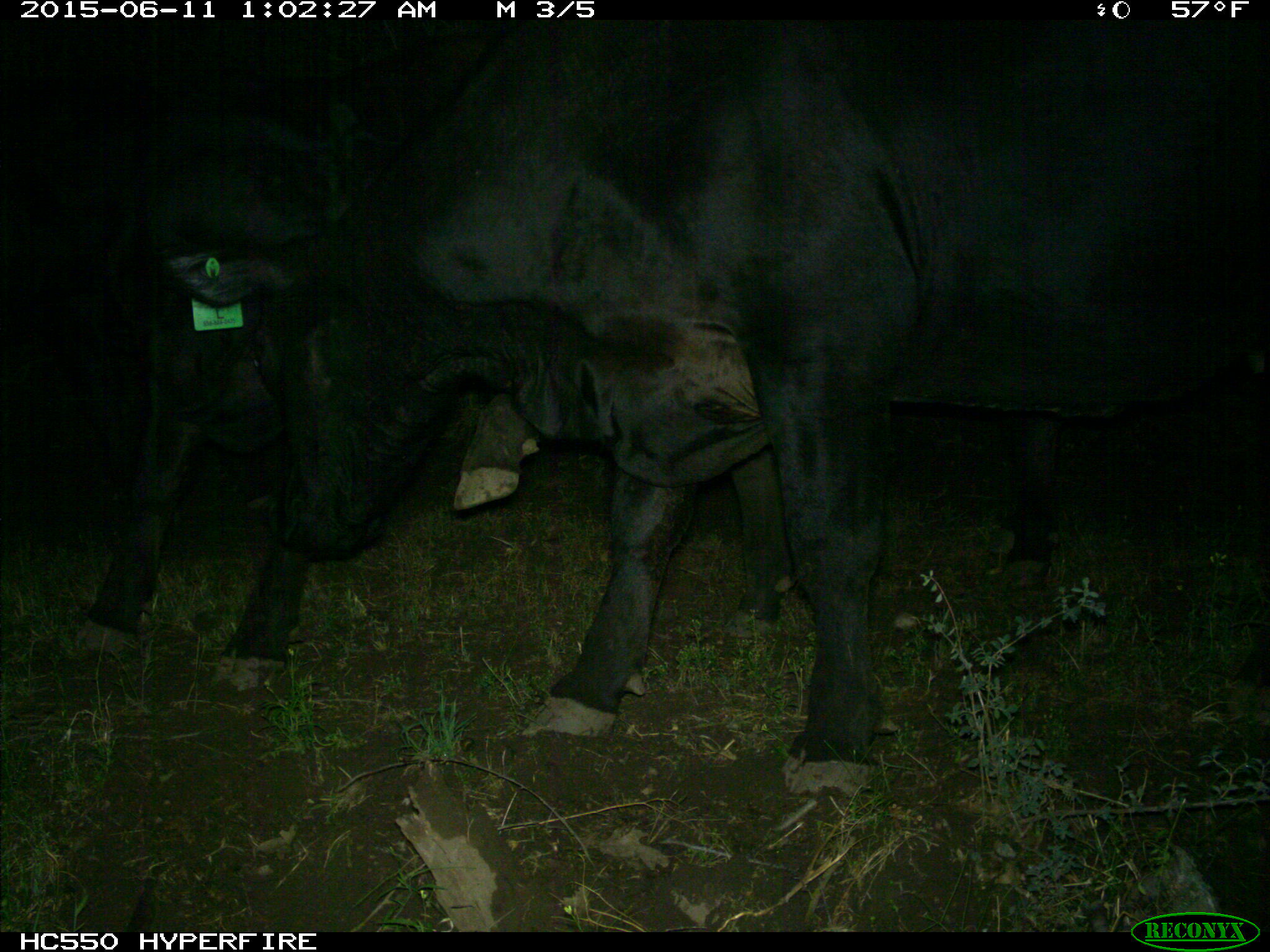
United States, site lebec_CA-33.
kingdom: Animalia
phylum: Chordata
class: Mammalia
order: Artiodactyla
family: Bovidae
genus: Bos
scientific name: Bos taurus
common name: domestic cow